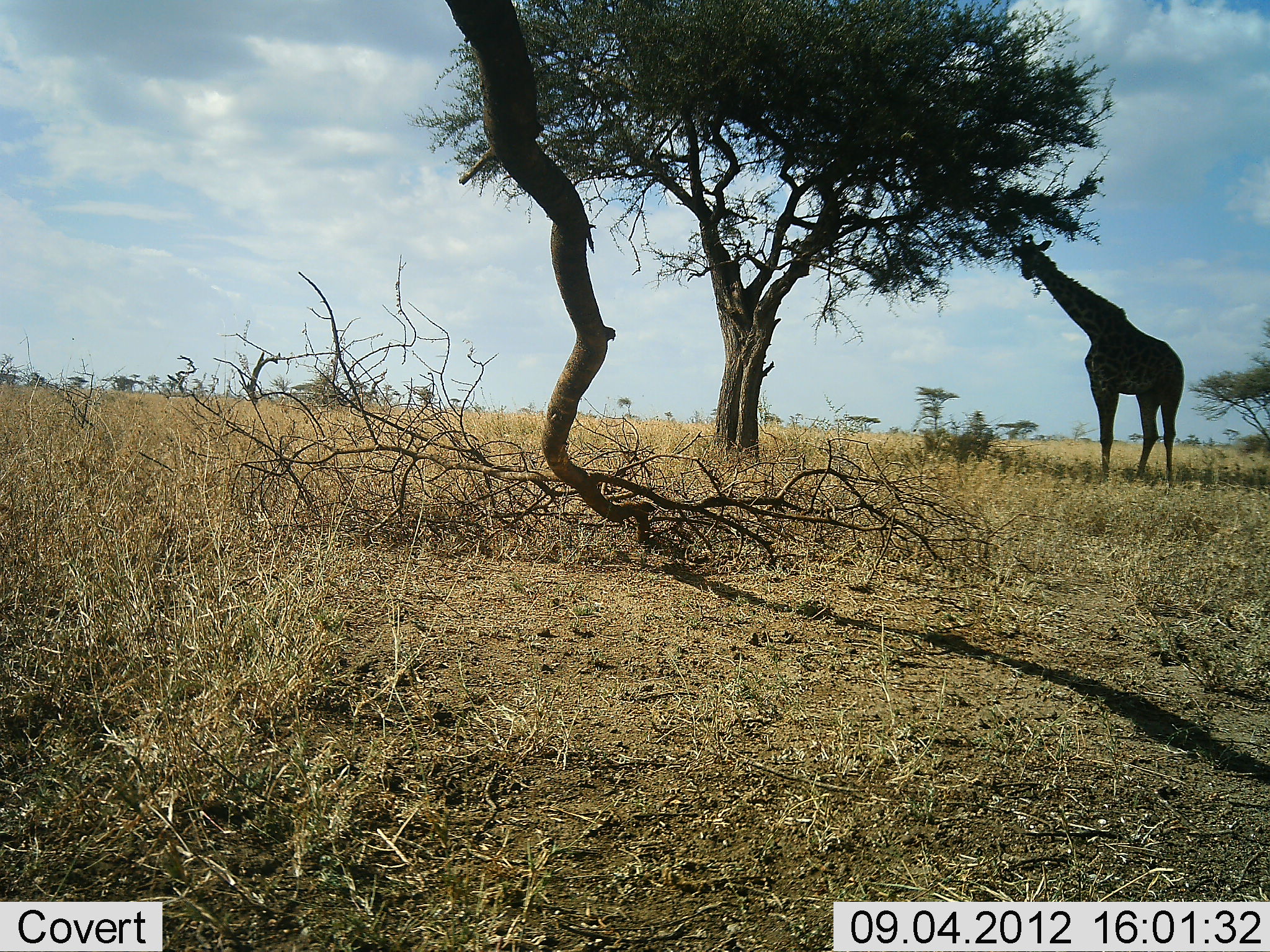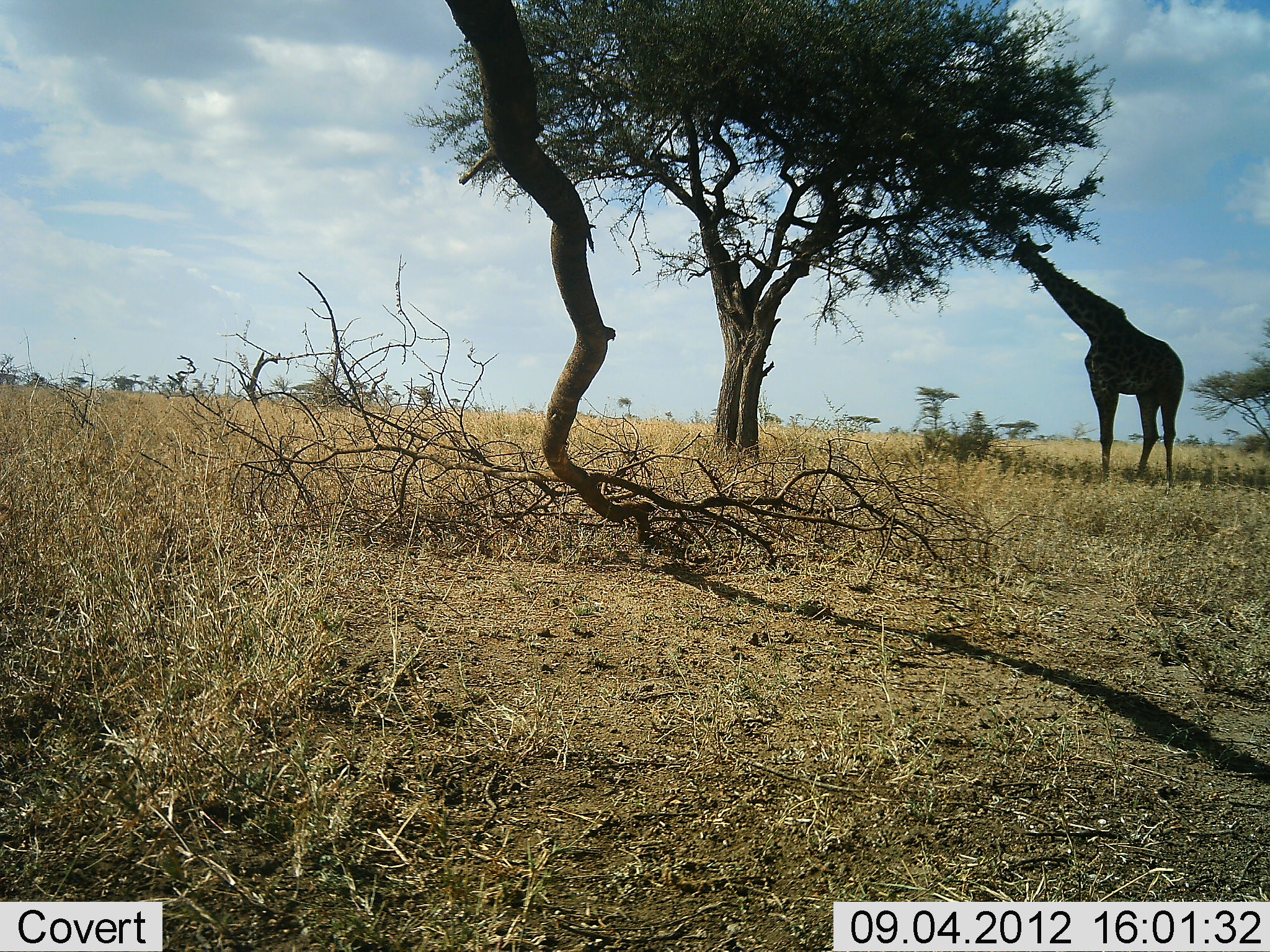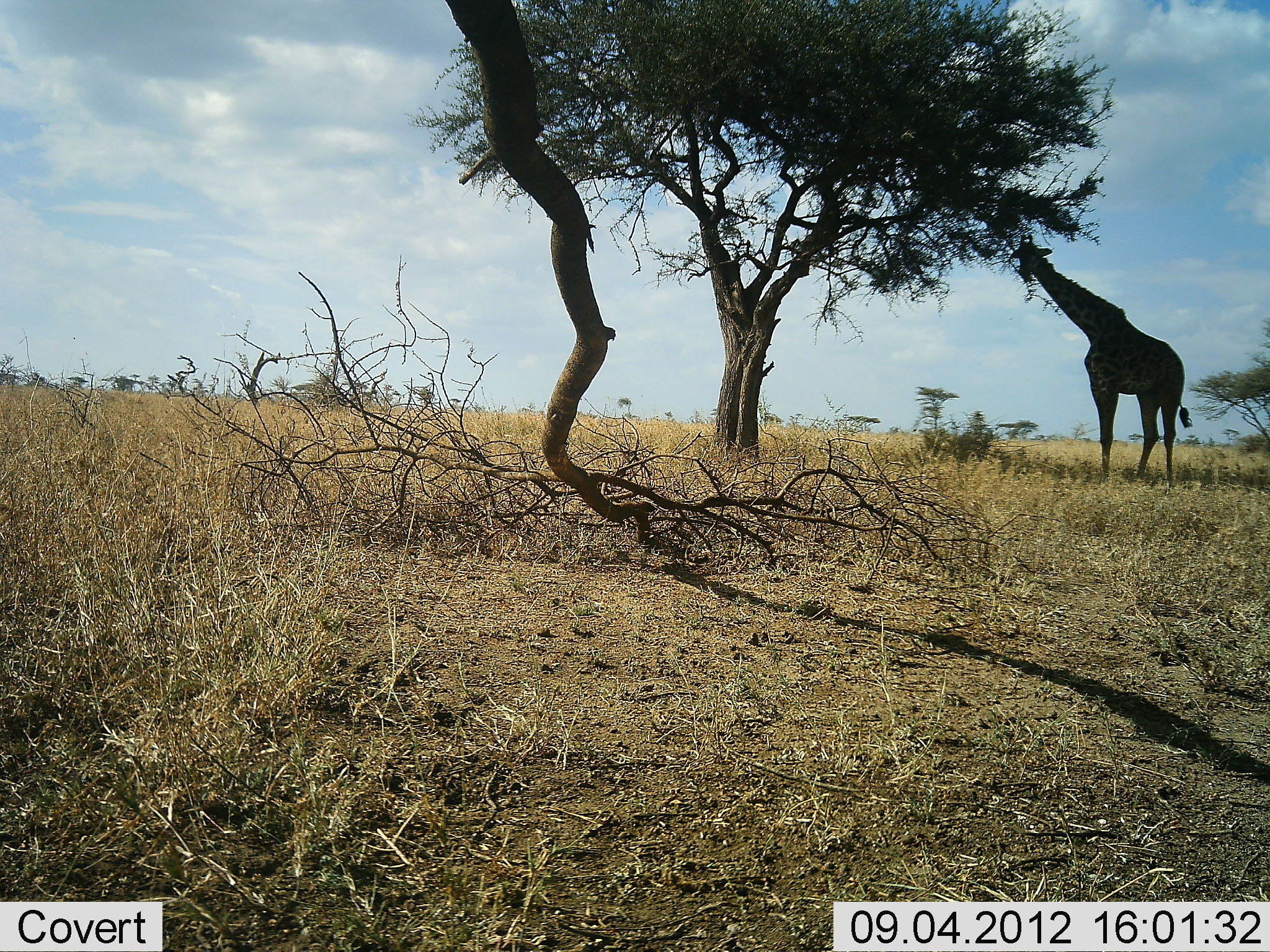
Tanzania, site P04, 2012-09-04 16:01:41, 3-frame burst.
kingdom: Animalia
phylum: Chordata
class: Mammalia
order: Artiodactyla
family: Giraffidae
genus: Giraffa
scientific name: Giraffa camelopardalis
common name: giraffe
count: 1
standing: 20%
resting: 0%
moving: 0%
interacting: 0%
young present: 0%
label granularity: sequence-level